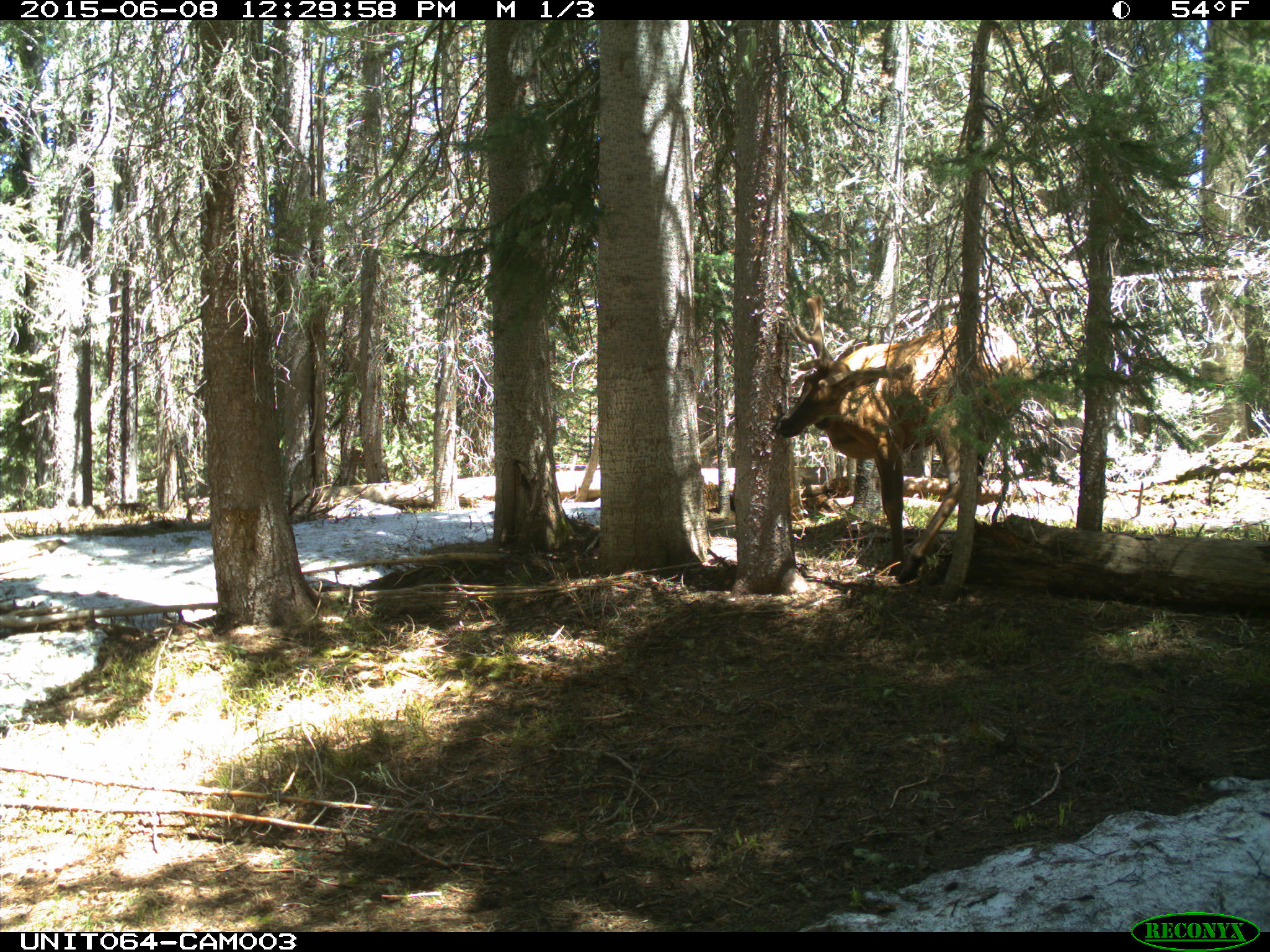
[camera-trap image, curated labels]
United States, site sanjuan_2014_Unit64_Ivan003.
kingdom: Animalia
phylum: Chordata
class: Mammalia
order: Artiodactyla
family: Cervidae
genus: Cervus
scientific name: Cervus elaphus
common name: red deer